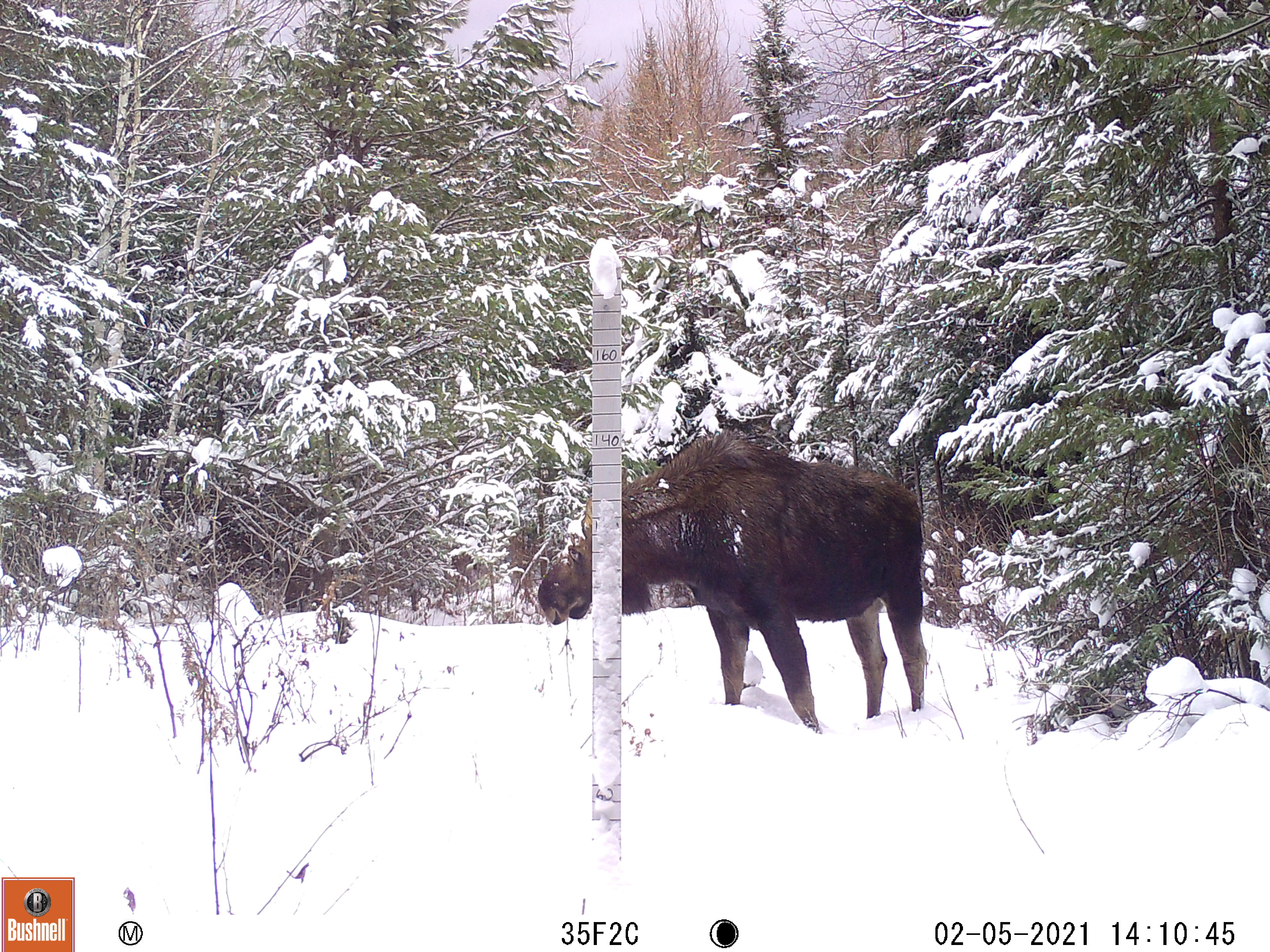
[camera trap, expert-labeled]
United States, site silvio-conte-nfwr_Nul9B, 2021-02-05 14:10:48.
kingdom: Animalia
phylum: Chordata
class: Mammalia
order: Artiodactyla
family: Cervidae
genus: Alces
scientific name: Alces alces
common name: moose